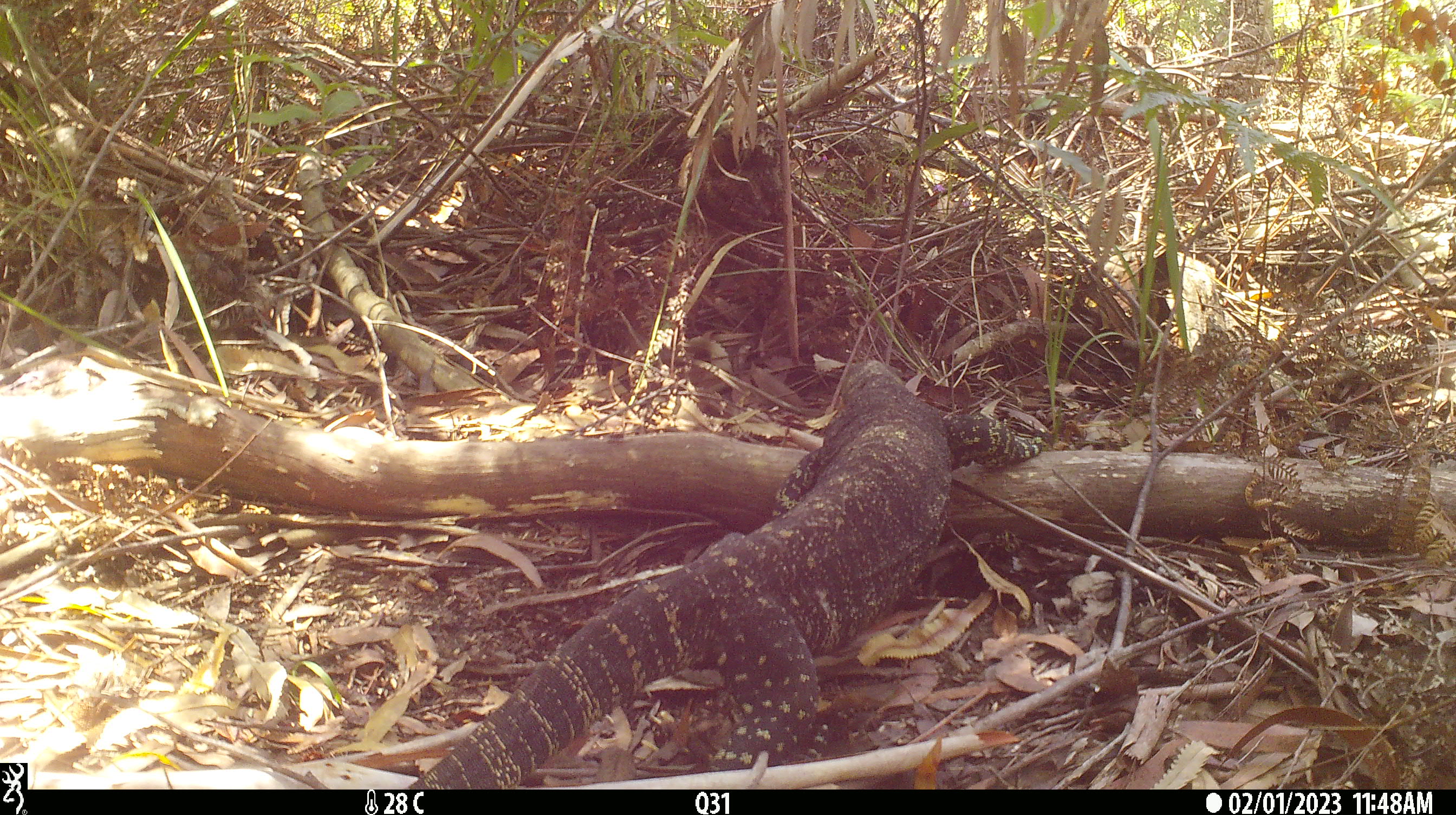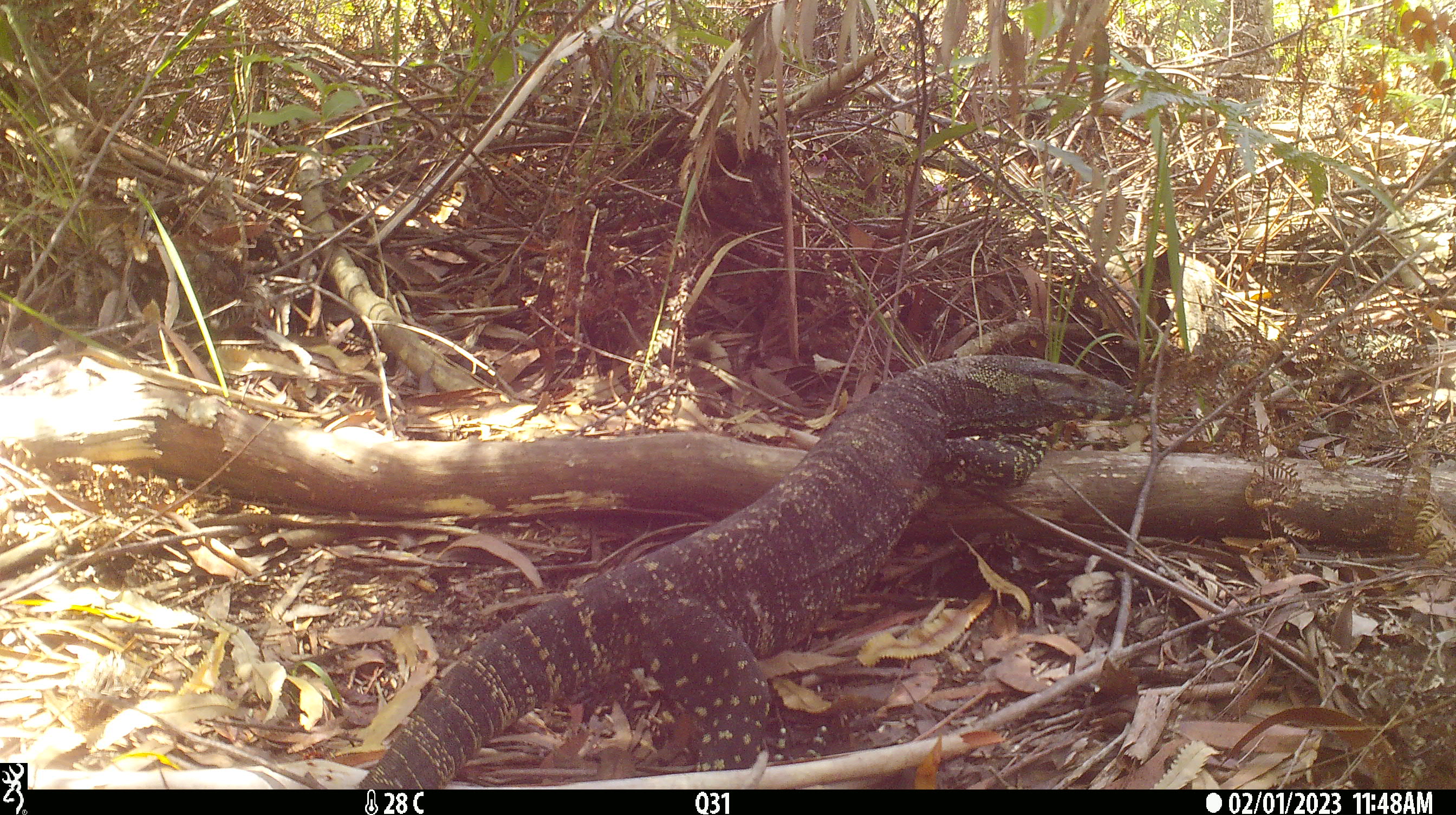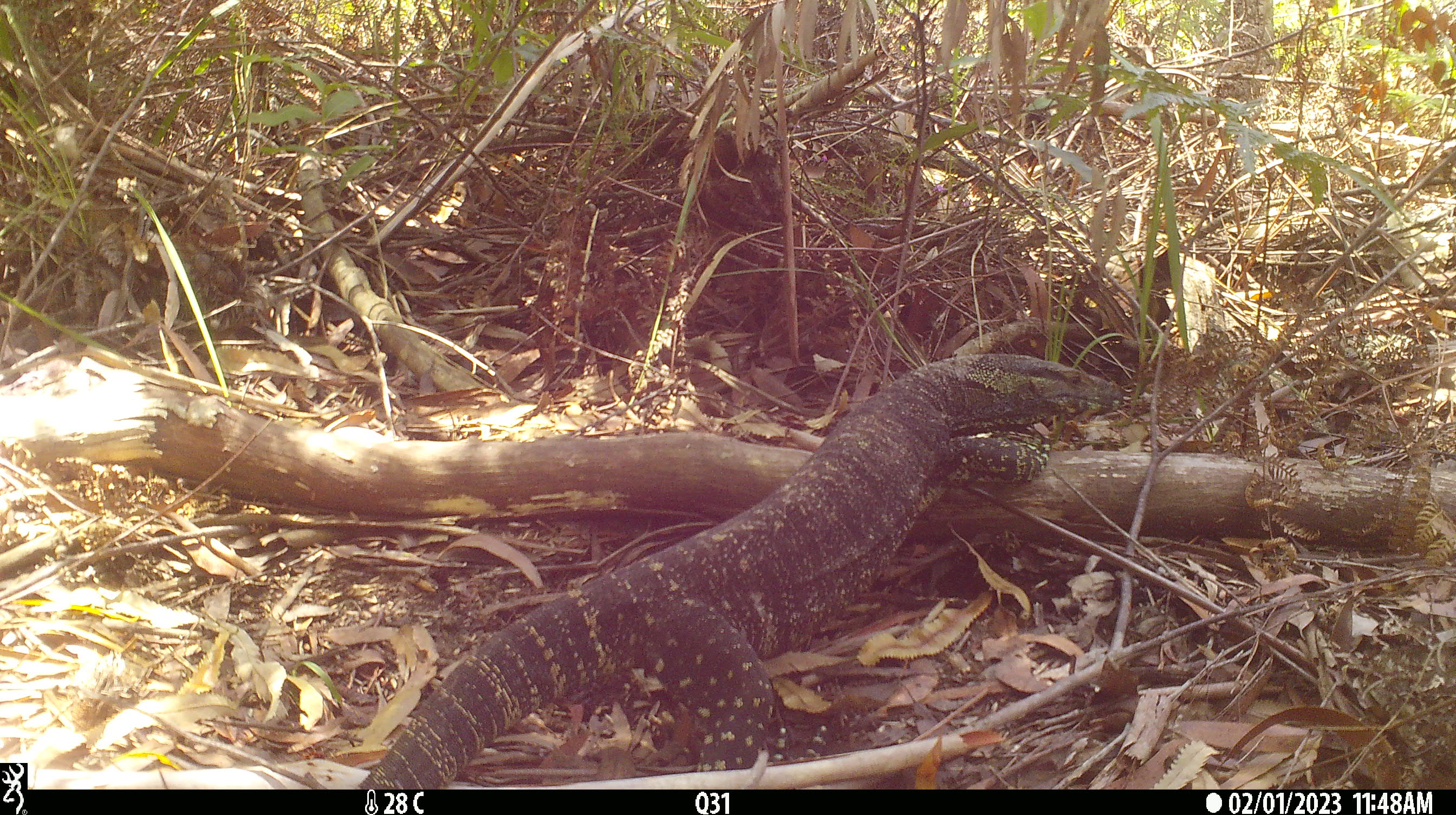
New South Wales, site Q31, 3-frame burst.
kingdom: Animalia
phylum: Chordata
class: Reptilia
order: Squamata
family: Varanidae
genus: Varanus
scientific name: Varanus varius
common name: lace monitor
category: goanna